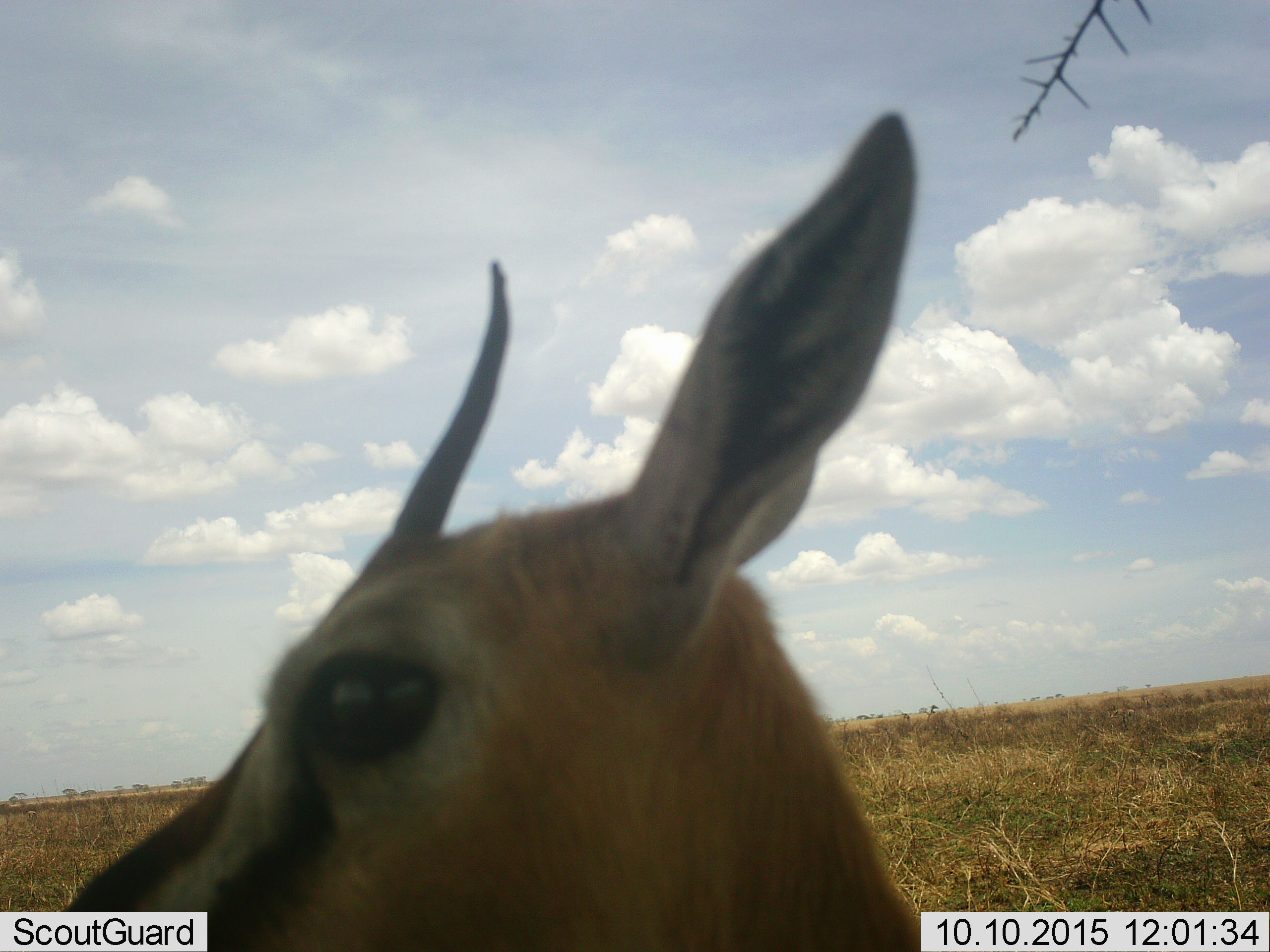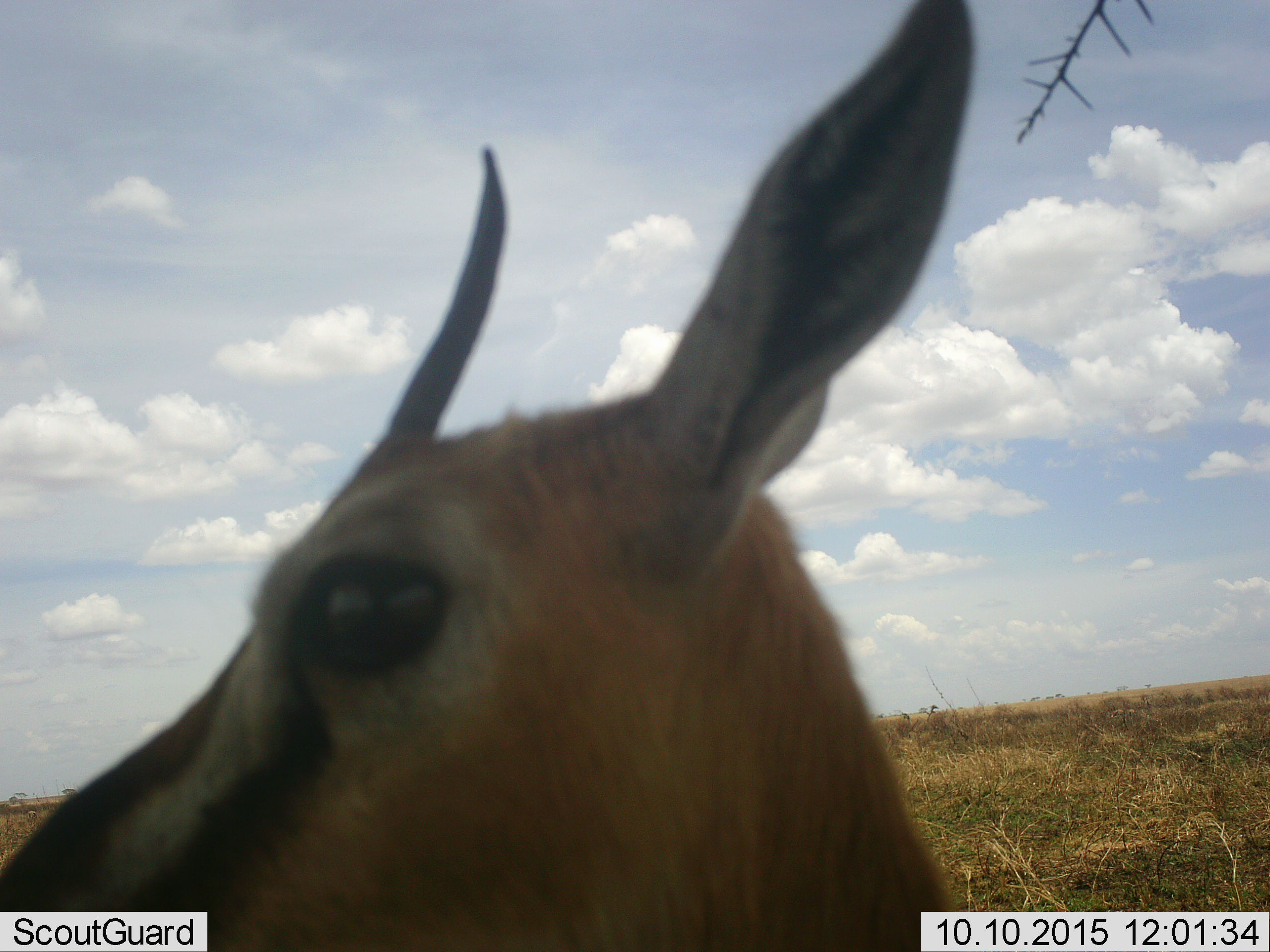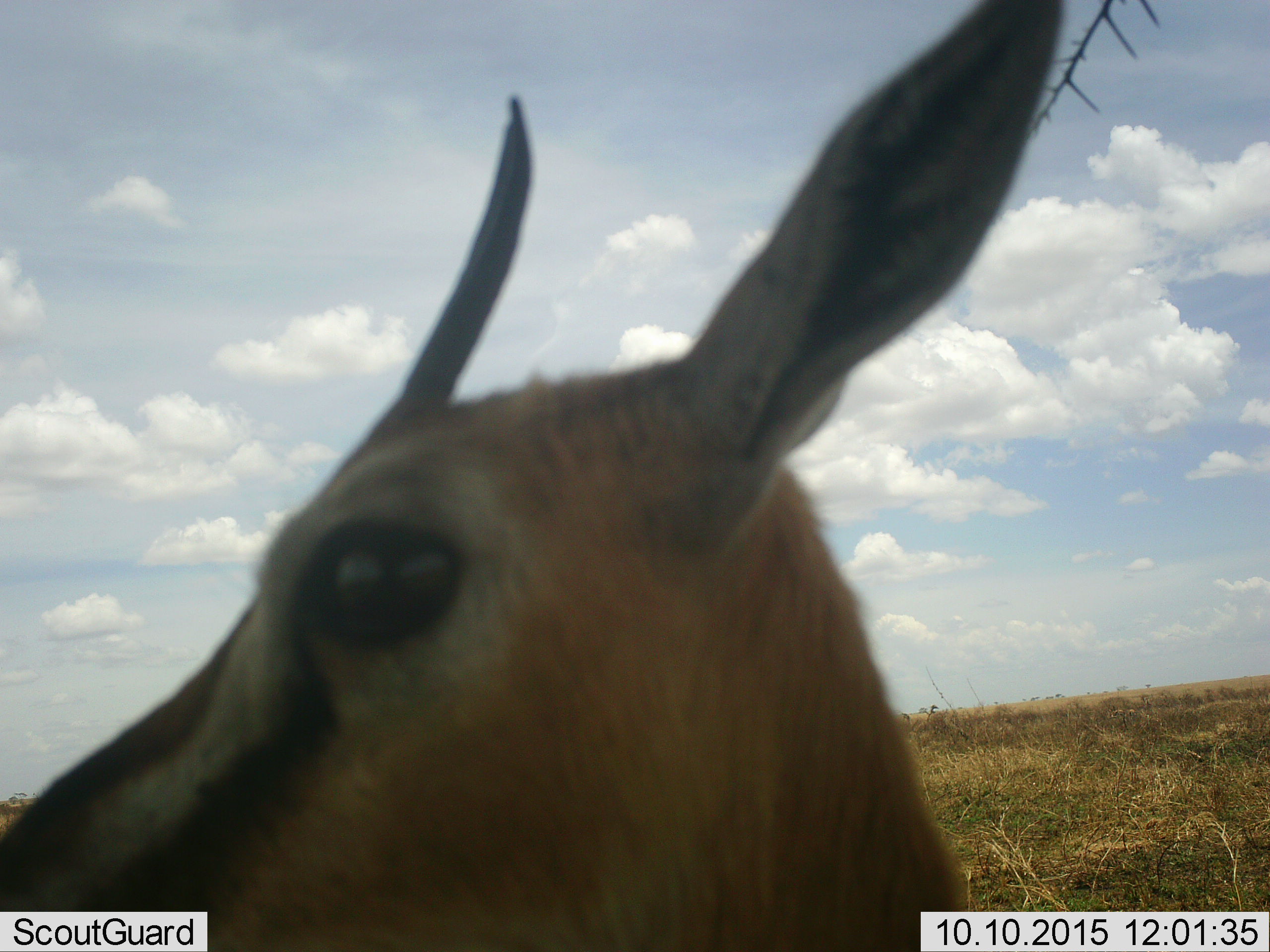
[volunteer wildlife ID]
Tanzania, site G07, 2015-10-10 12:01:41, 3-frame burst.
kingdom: Animalia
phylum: Chordata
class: Mammalia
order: Artiodactyla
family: Bovidae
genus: Eudorcas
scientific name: Eudorcas thomsonii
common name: thomson's gazelle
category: gazellethomsons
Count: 1.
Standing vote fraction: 90%.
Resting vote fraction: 10%.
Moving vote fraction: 0%.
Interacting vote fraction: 10%.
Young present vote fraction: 0%.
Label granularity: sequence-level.